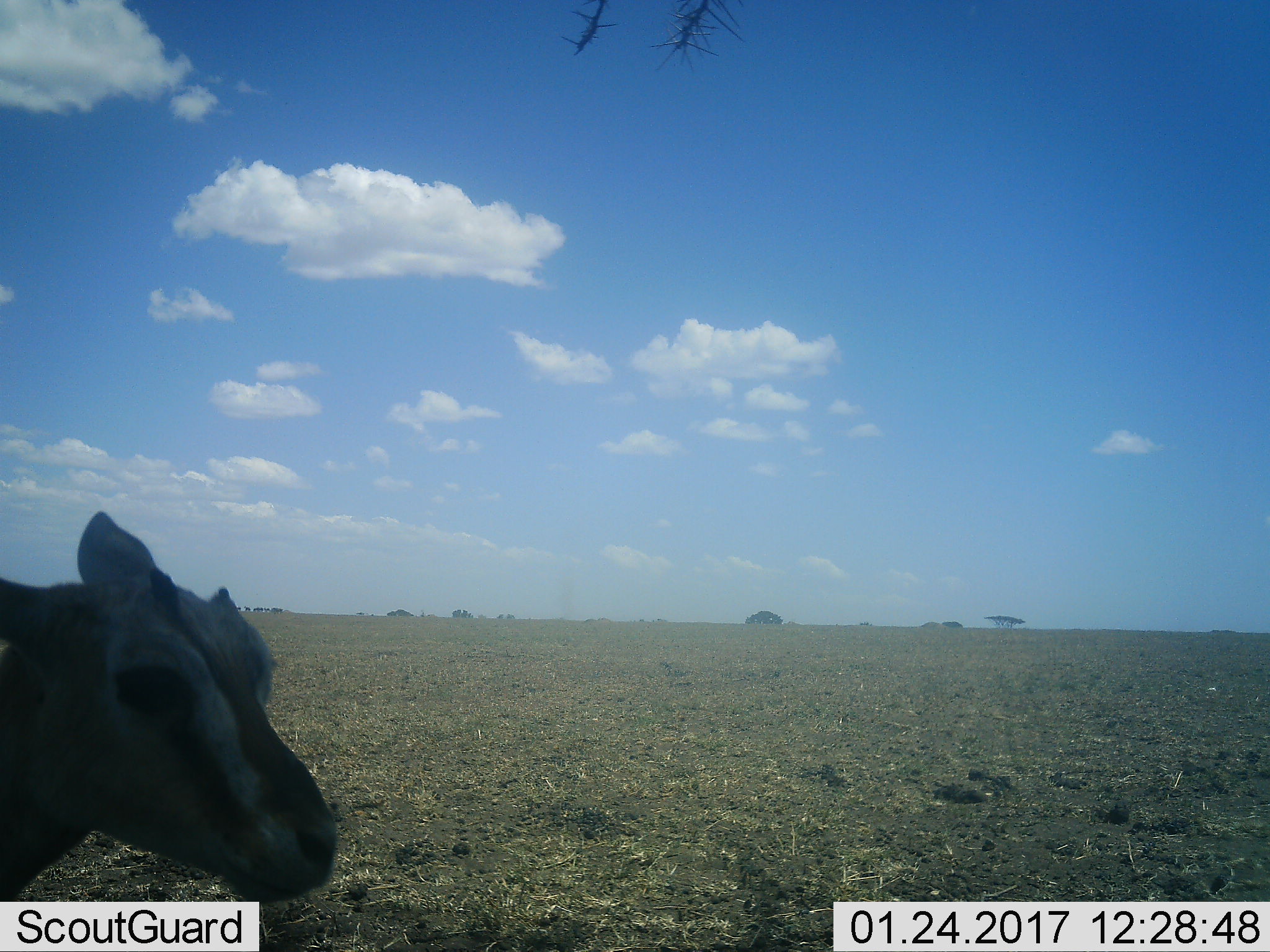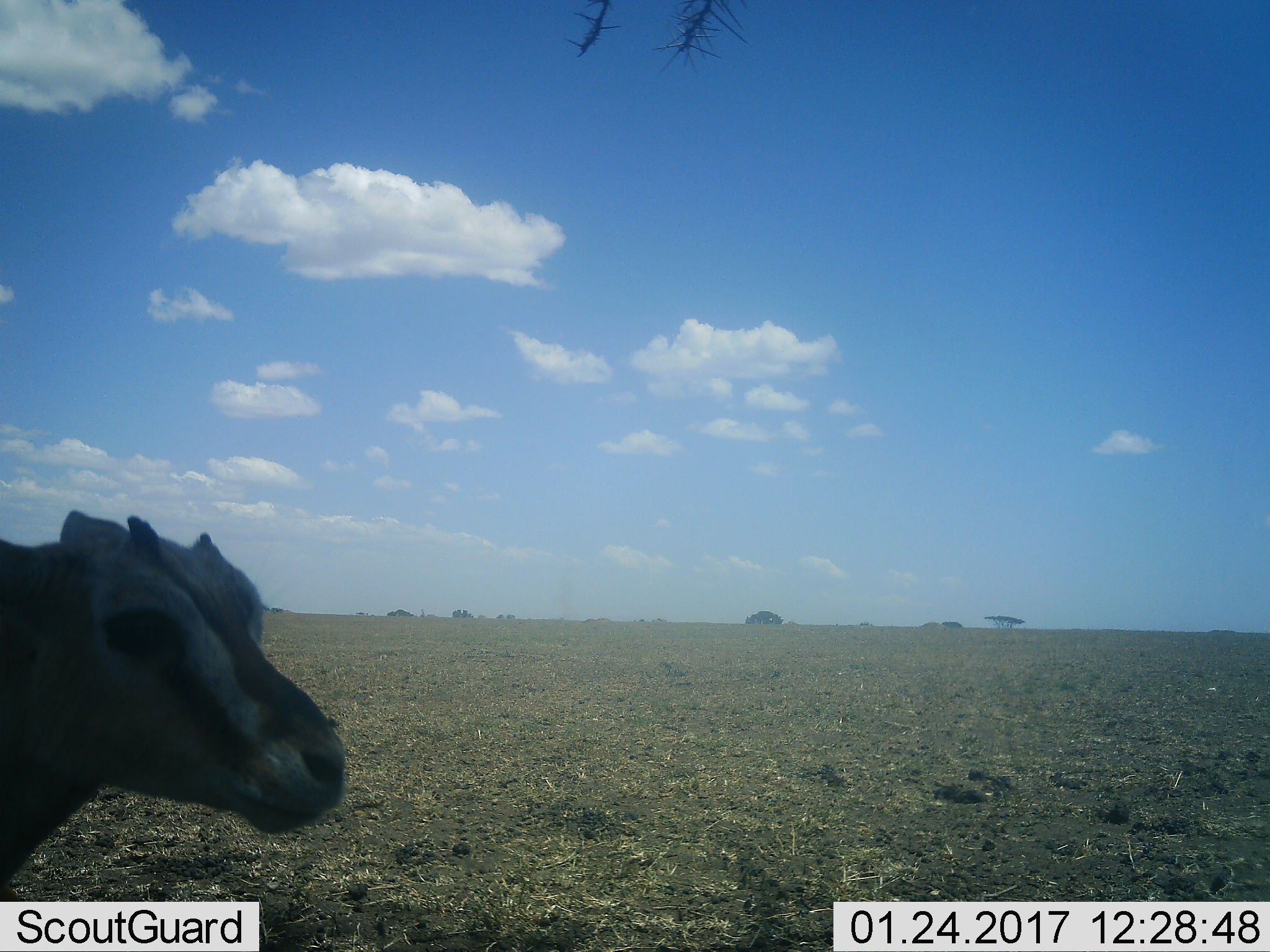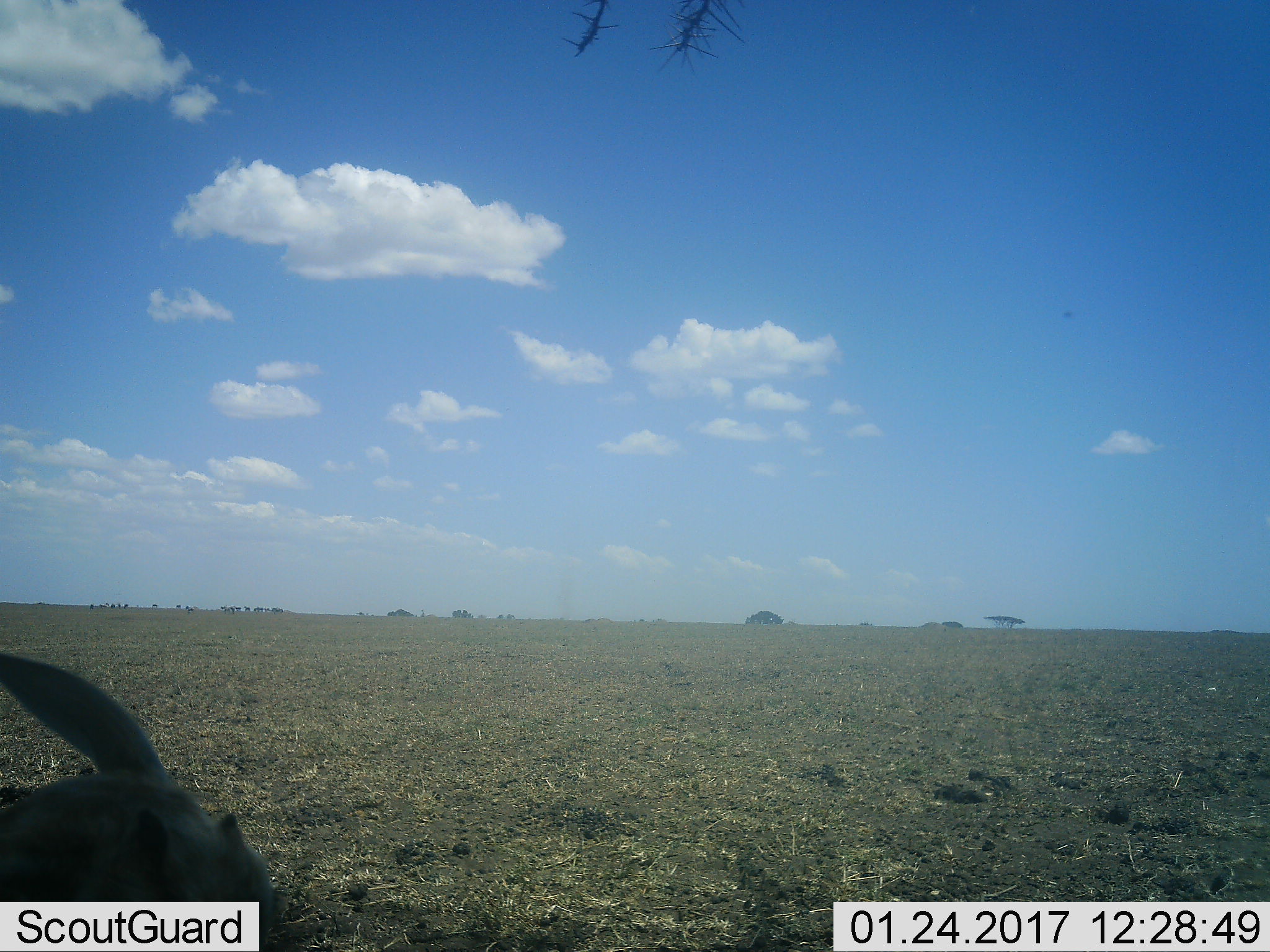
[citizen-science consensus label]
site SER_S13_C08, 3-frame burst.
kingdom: Animalia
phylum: Chordata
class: Mammalia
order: Artiodactyla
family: Bovidae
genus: Eudorcas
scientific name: Eudorcas thomsonii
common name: thomson's gazelle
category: gazellethomsons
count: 1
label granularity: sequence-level